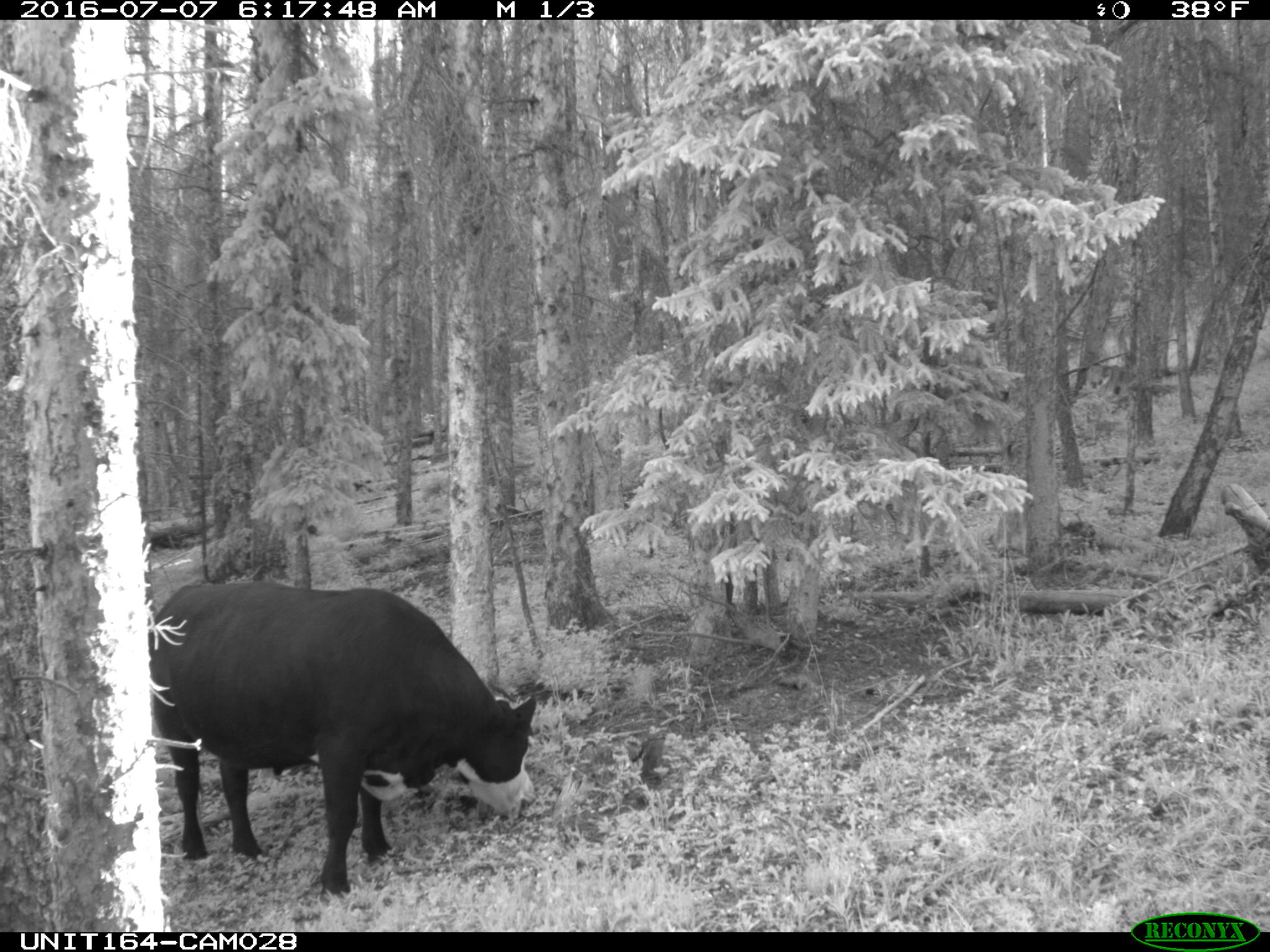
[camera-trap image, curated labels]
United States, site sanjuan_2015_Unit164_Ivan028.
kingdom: Animalia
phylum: Chordata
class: Mammalia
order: Artiodactyla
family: Bovidae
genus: Bos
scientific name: Bos taurus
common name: domestic cow